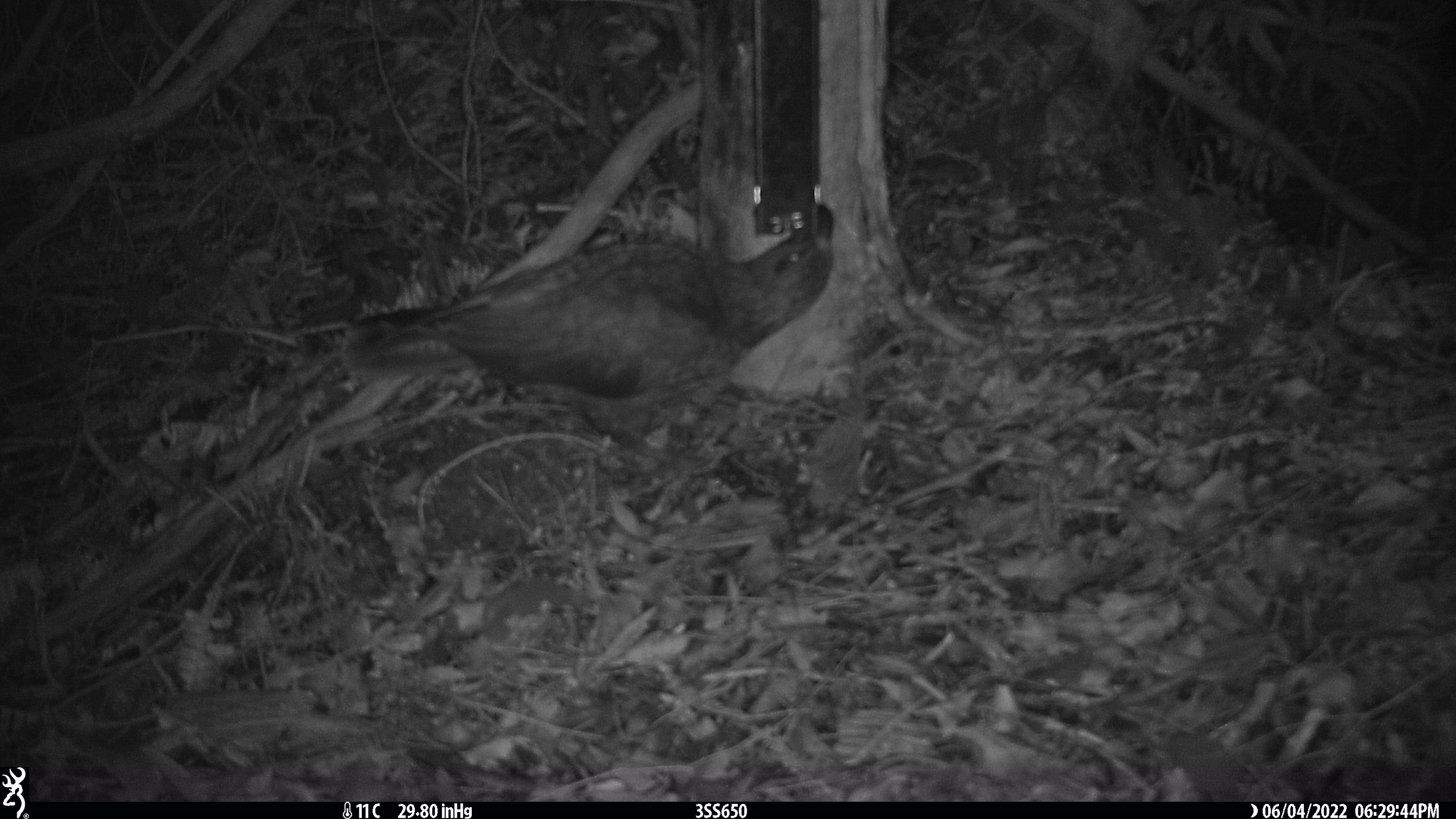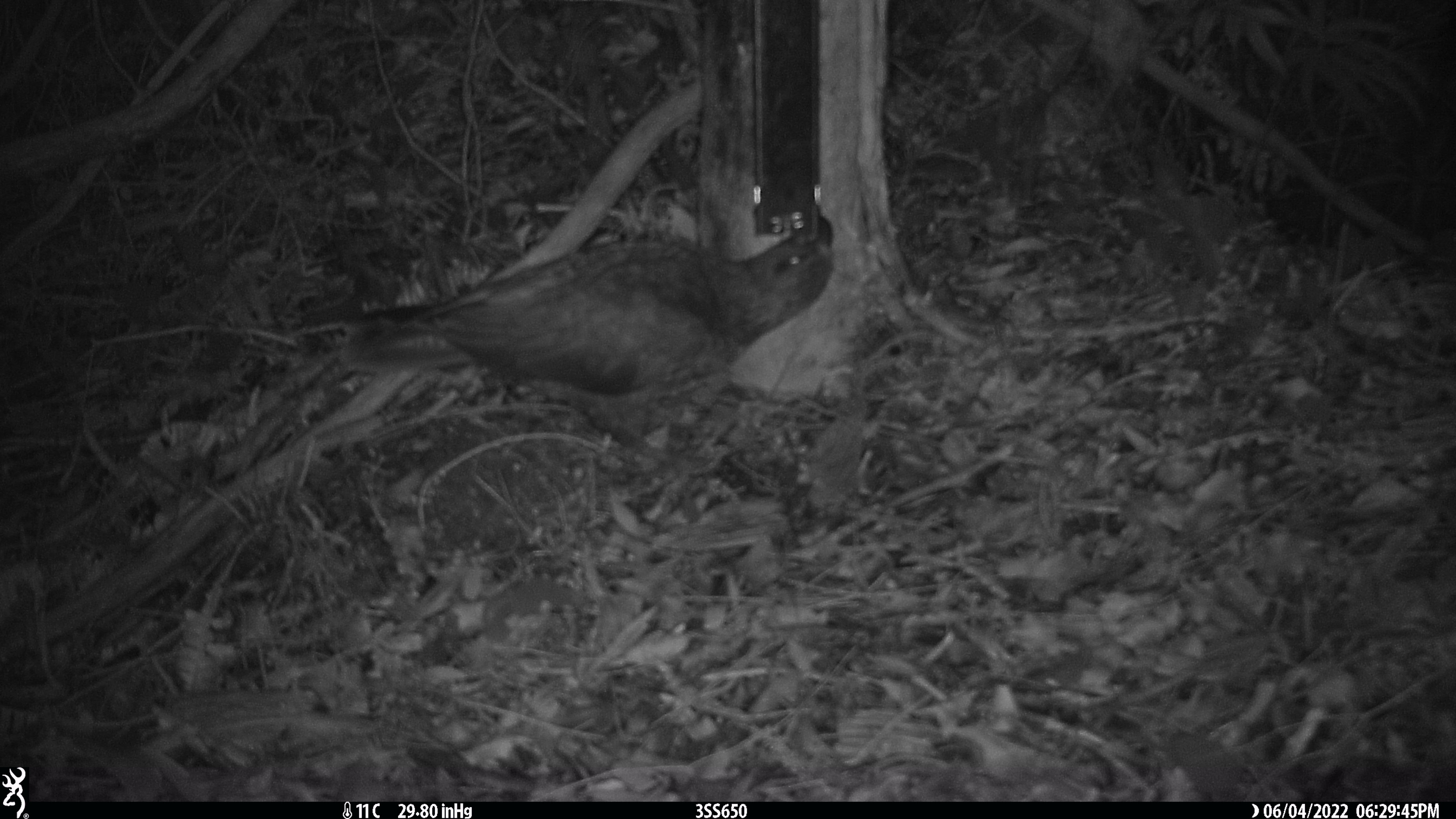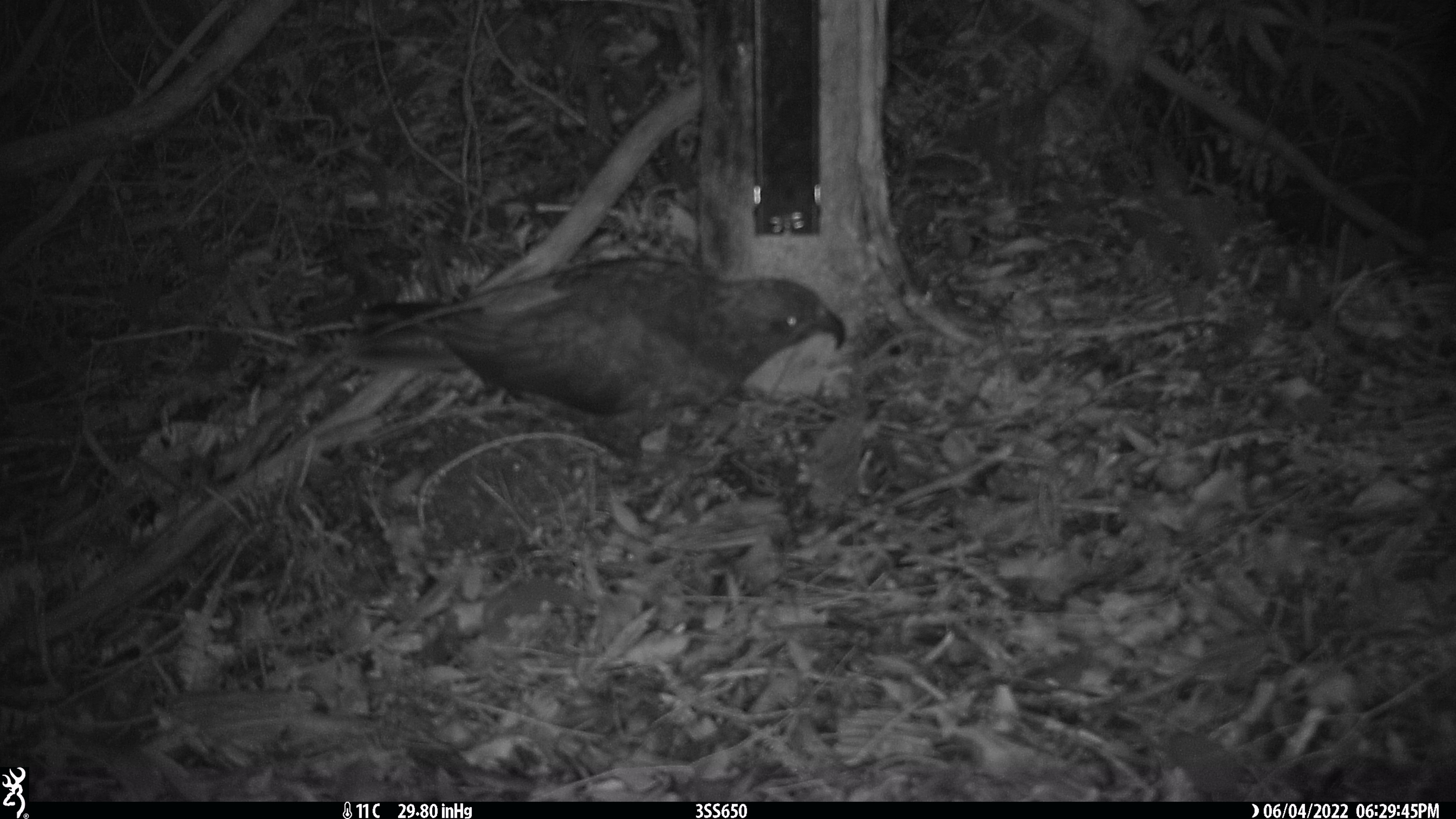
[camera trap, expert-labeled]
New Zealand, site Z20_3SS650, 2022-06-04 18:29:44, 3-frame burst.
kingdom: Animalia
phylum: Chordata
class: Aves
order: Psittaciformes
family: Strigopidae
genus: Nestor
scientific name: Nestor notabilis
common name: kea